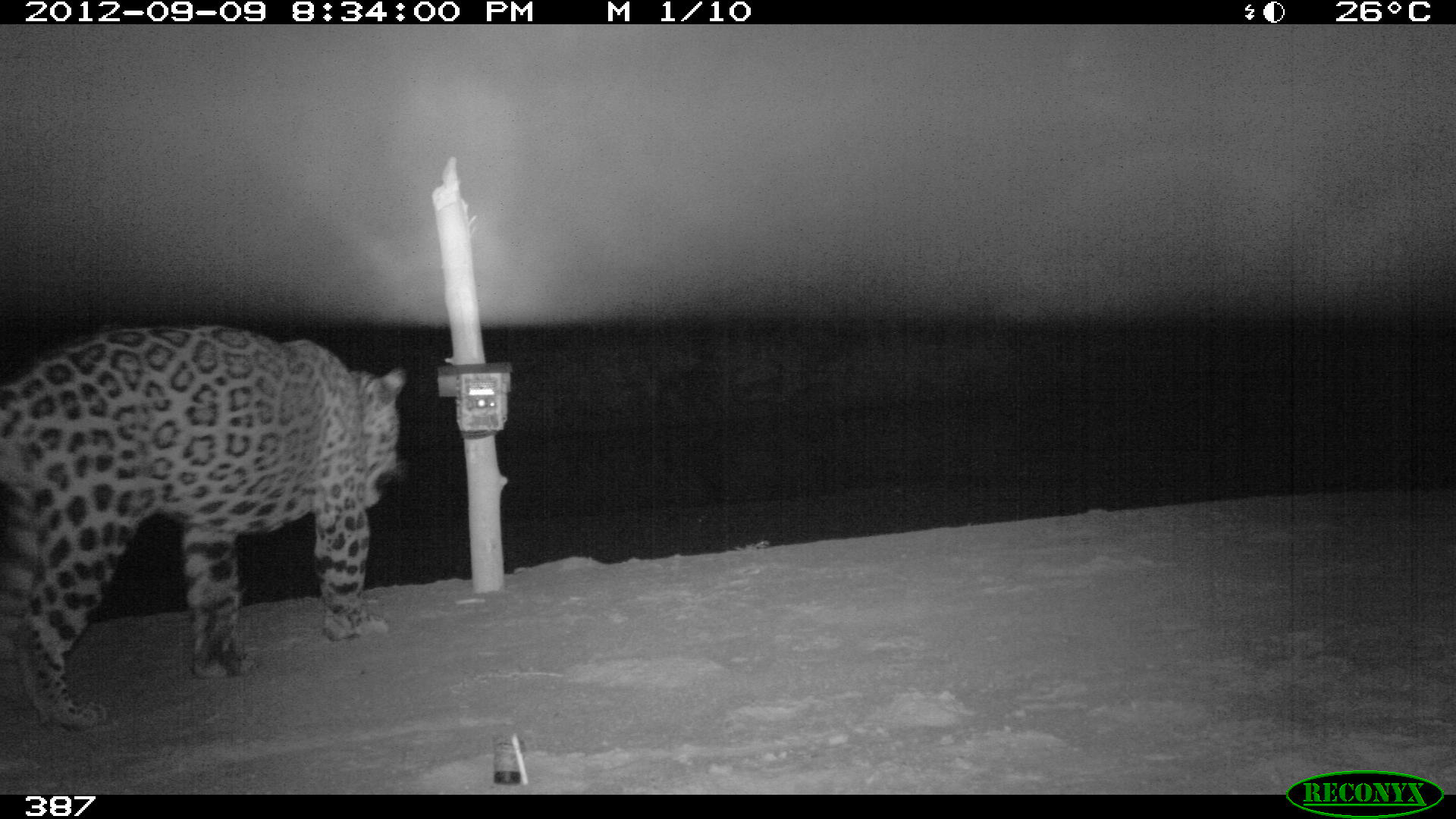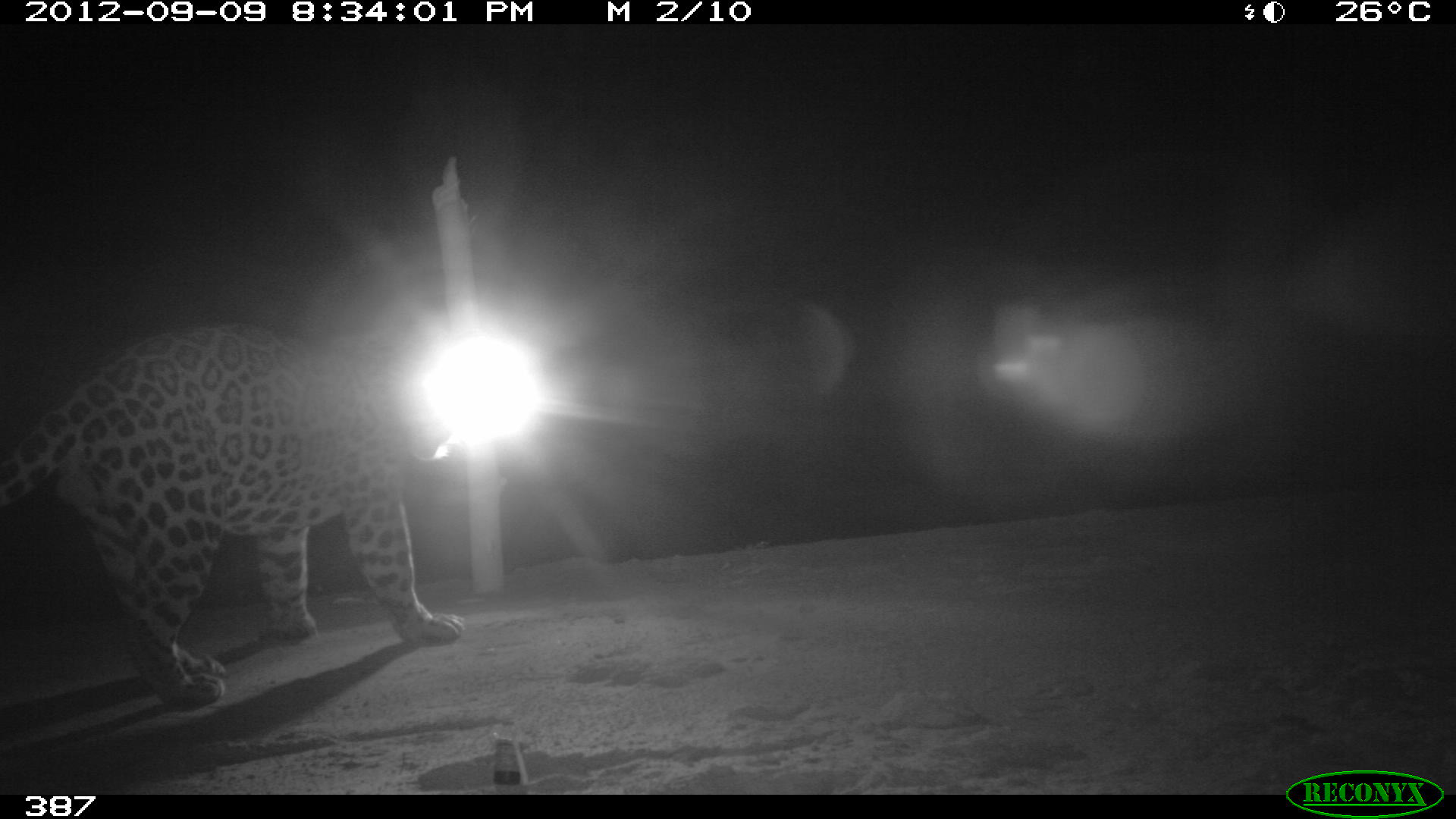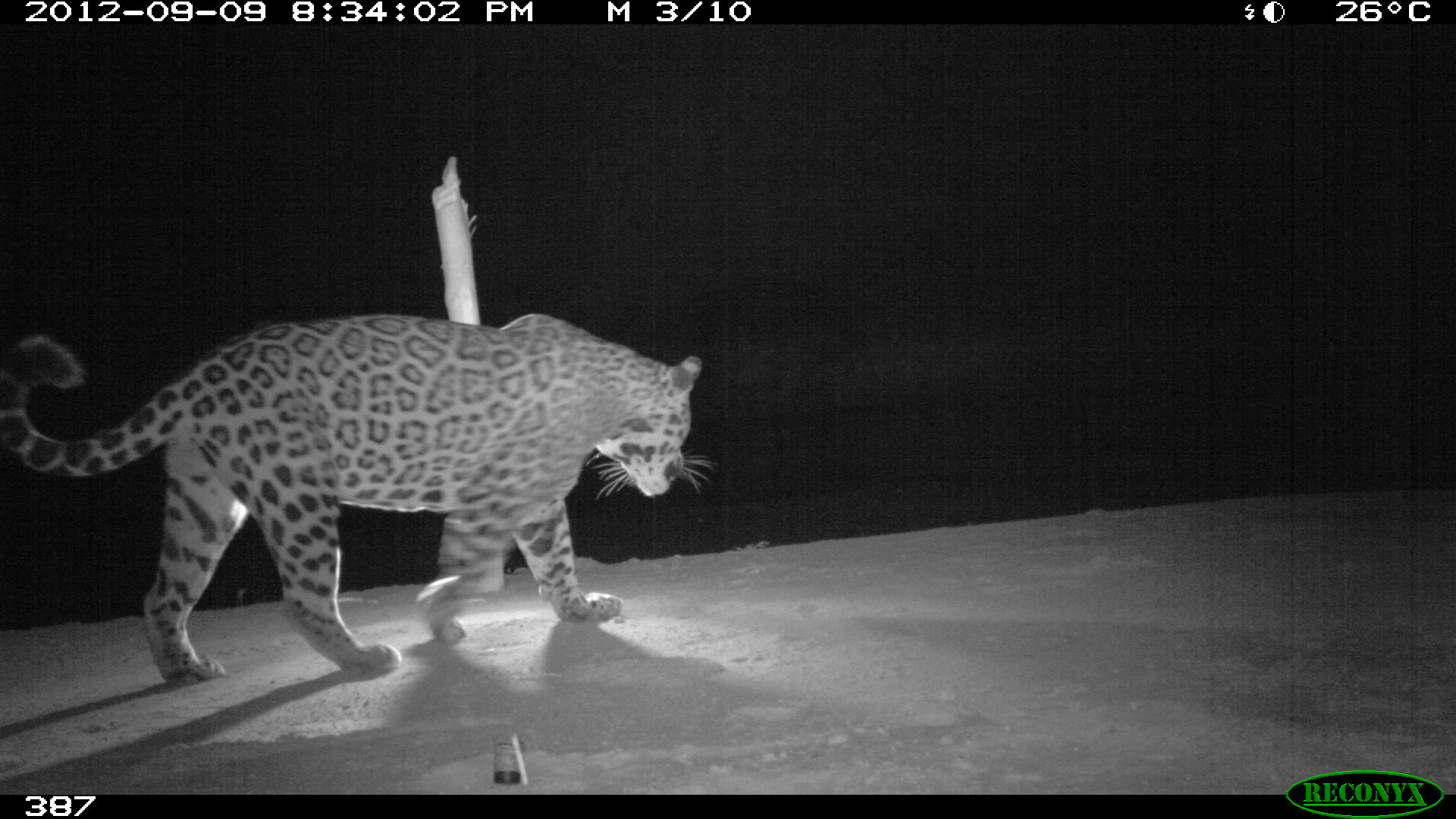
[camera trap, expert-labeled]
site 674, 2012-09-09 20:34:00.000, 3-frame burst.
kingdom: Animalia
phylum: Chordata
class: Mammalia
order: Carnivora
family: Felidae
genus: Panthera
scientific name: Panthera onca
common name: jaguar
Panthera onca (jaguar).